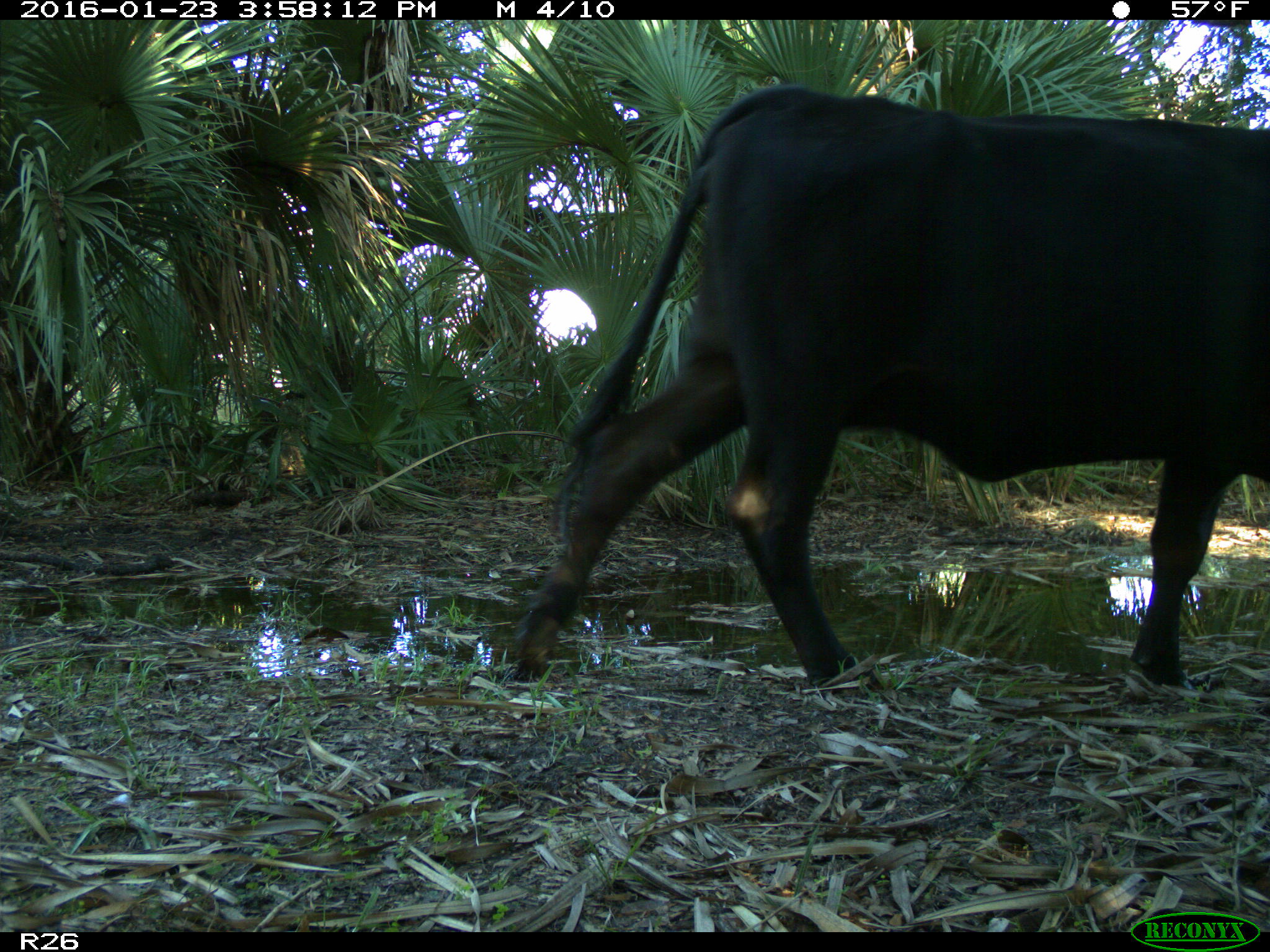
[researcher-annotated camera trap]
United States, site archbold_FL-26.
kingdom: Animalia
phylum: Chordata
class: Mammalia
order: Artiodactyla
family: Bovidae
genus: Bos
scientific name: Bos taurus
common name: domestic cow